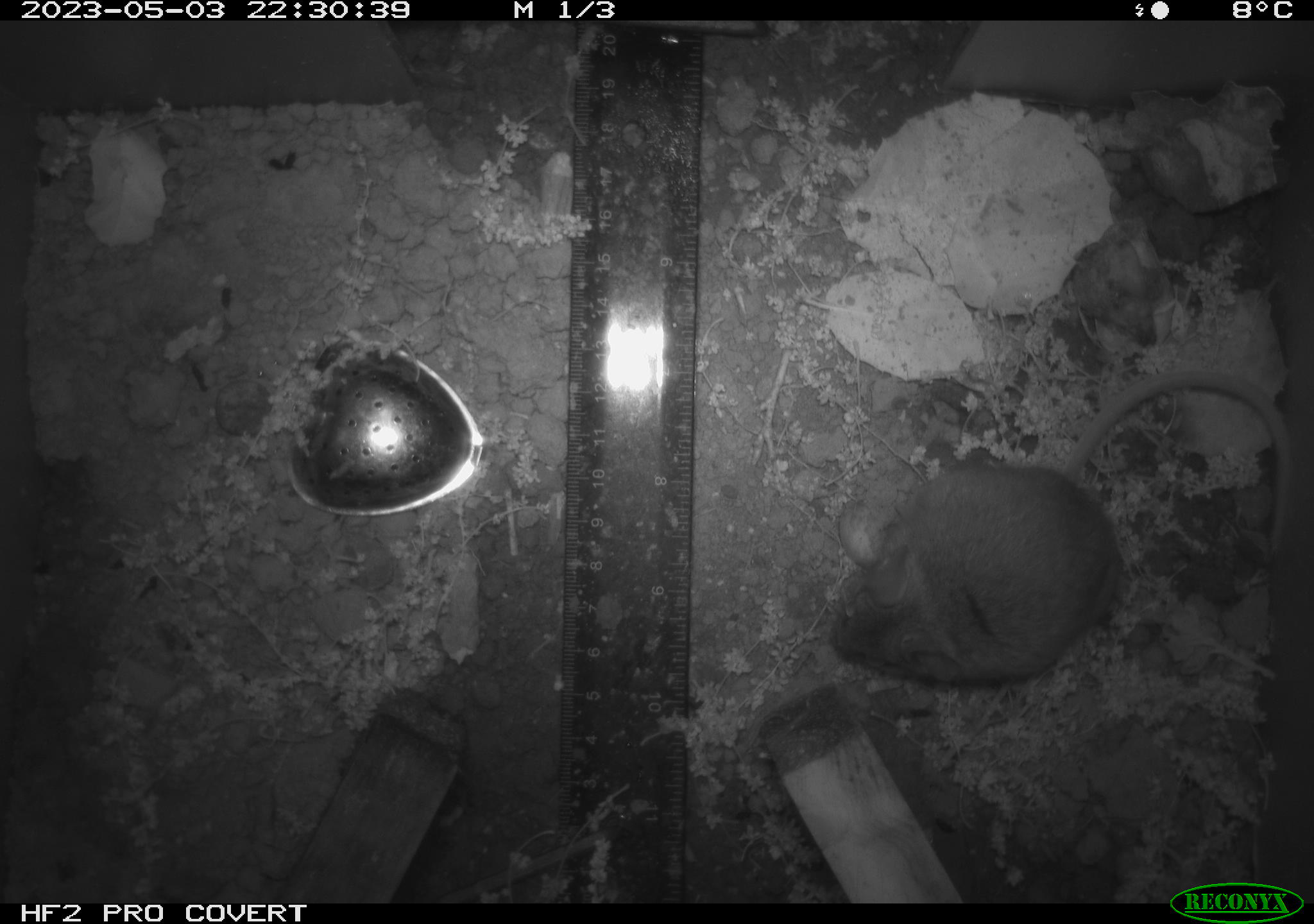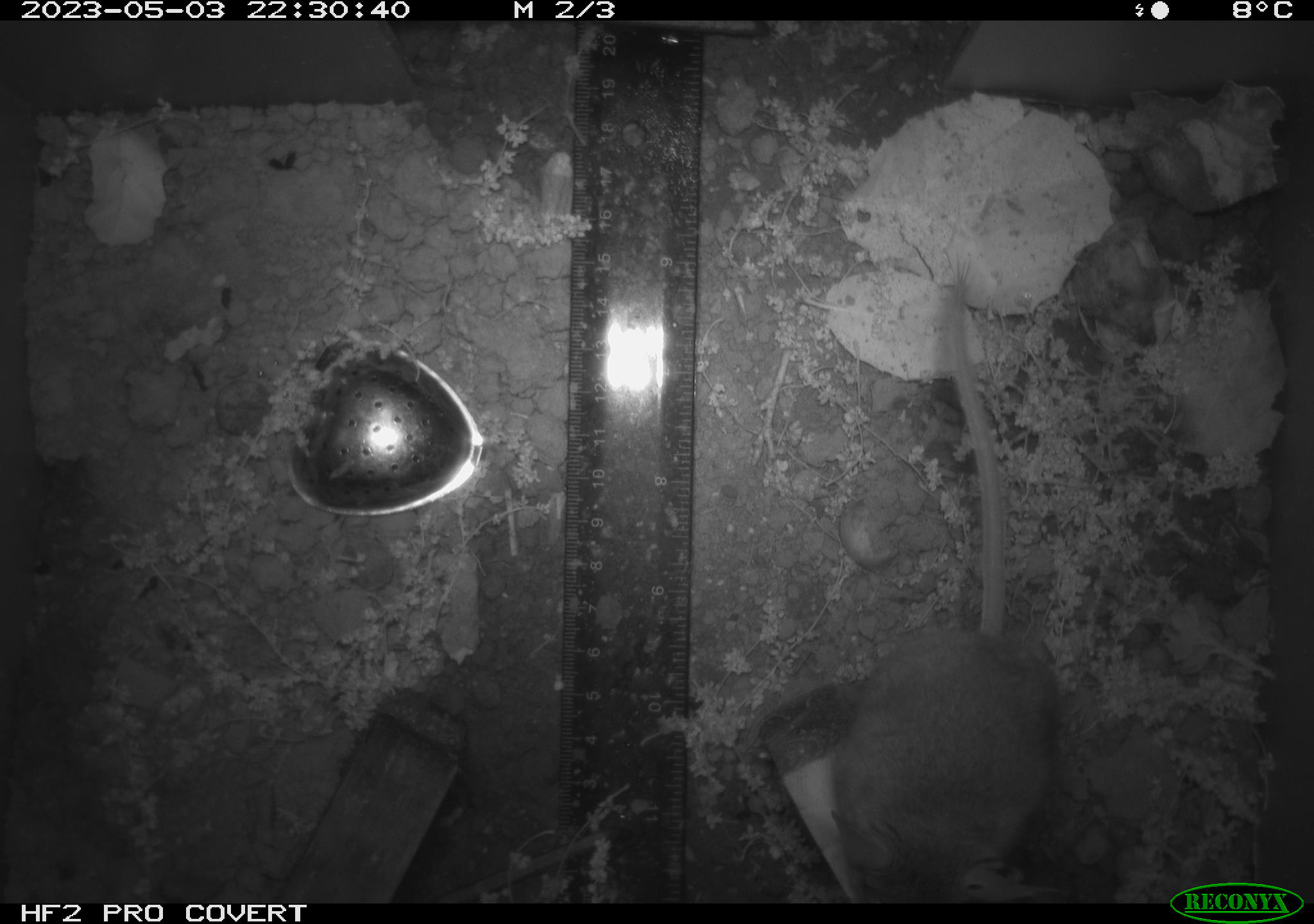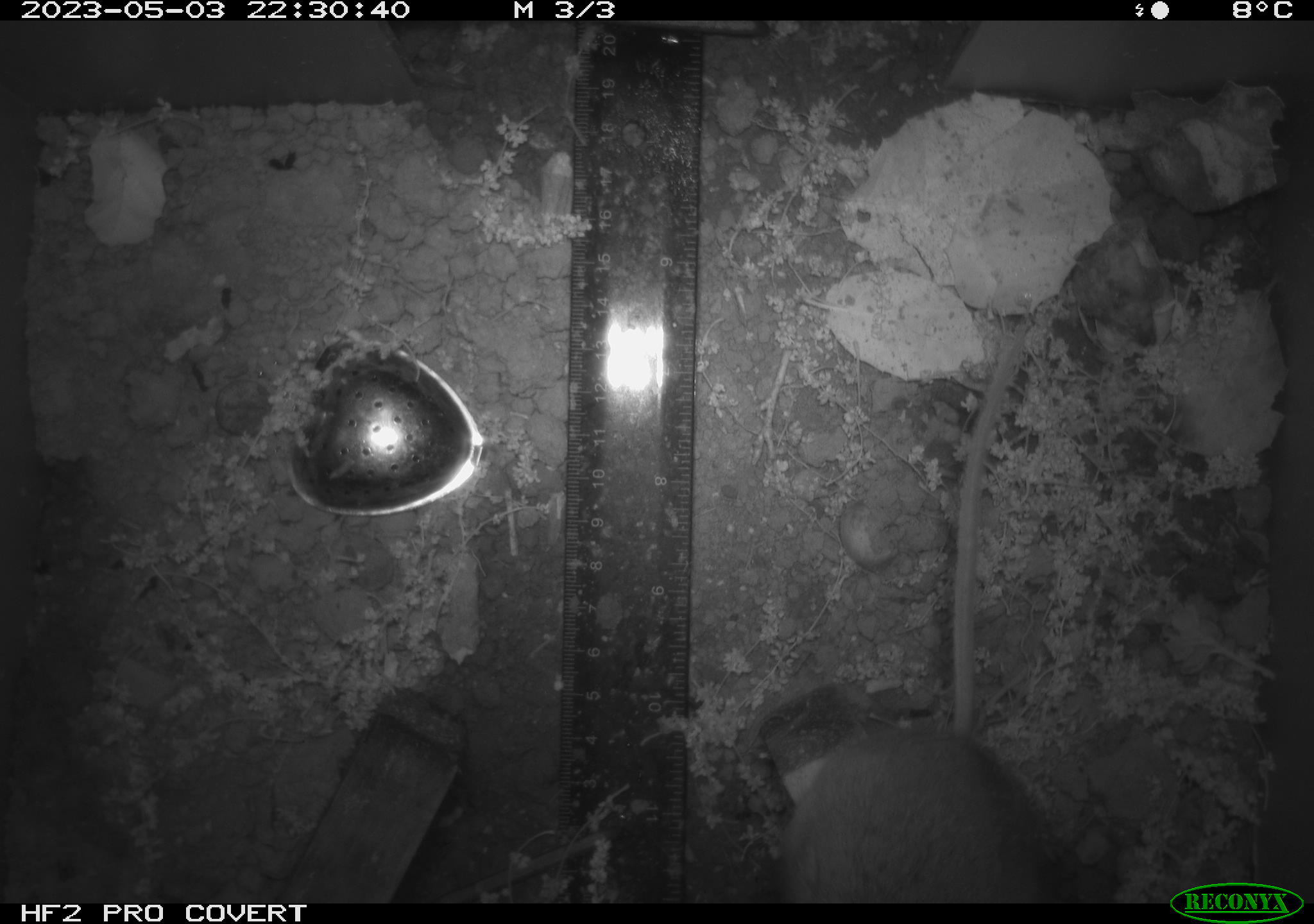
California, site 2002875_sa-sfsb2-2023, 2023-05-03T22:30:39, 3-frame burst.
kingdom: Animalia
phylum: Chordata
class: Mammalia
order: Rodentia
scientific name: Rodentia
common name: mouse species